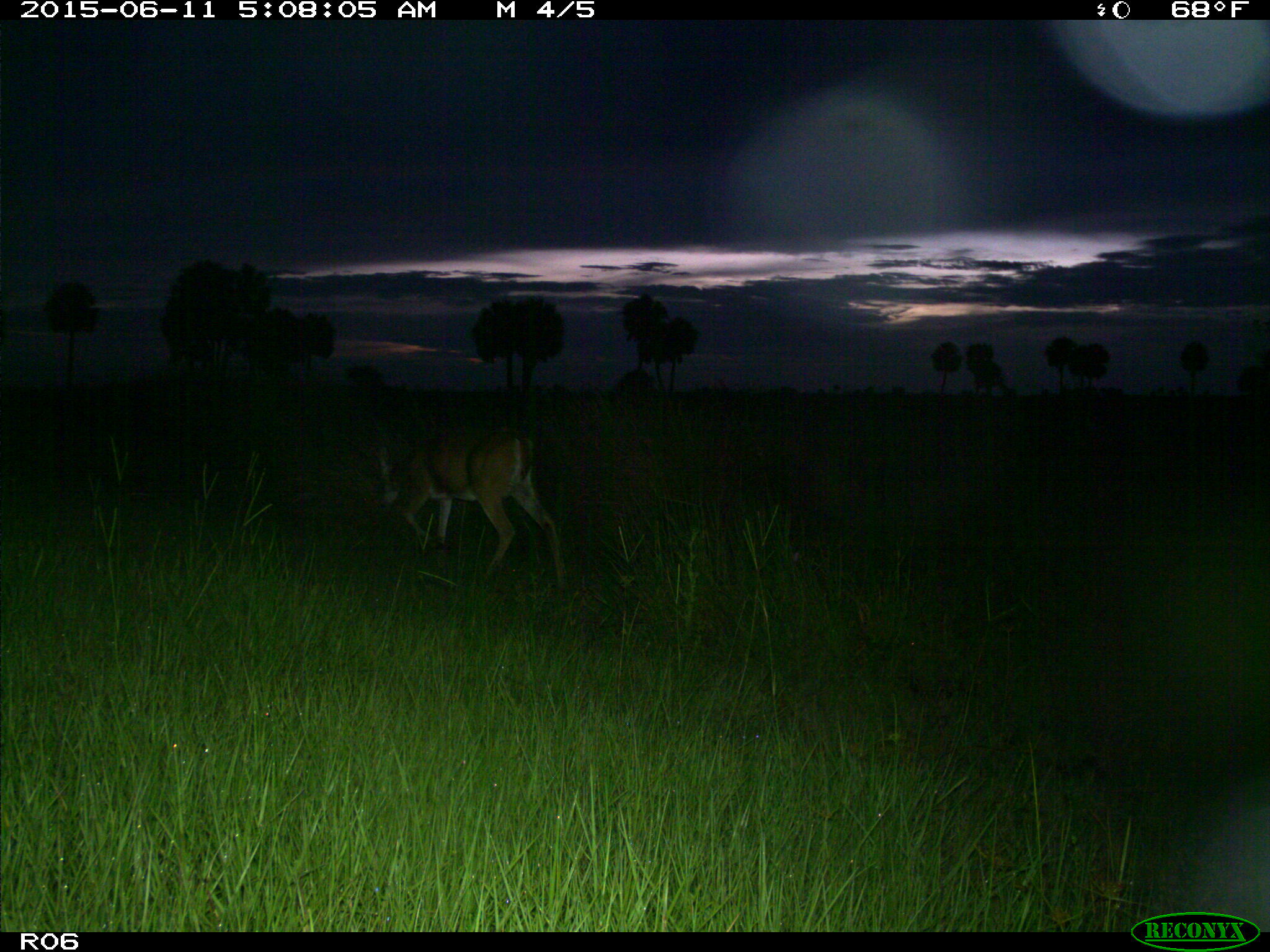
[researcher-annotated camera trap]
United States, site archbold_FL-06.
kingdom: Animalia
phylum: Chordata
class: Mammalia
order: Artiodactyla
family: Cervidae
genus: Odocoileus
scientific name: Odocoileus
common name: deer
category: unidentified deer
Unidentified deer (deer) (Odocoileus).